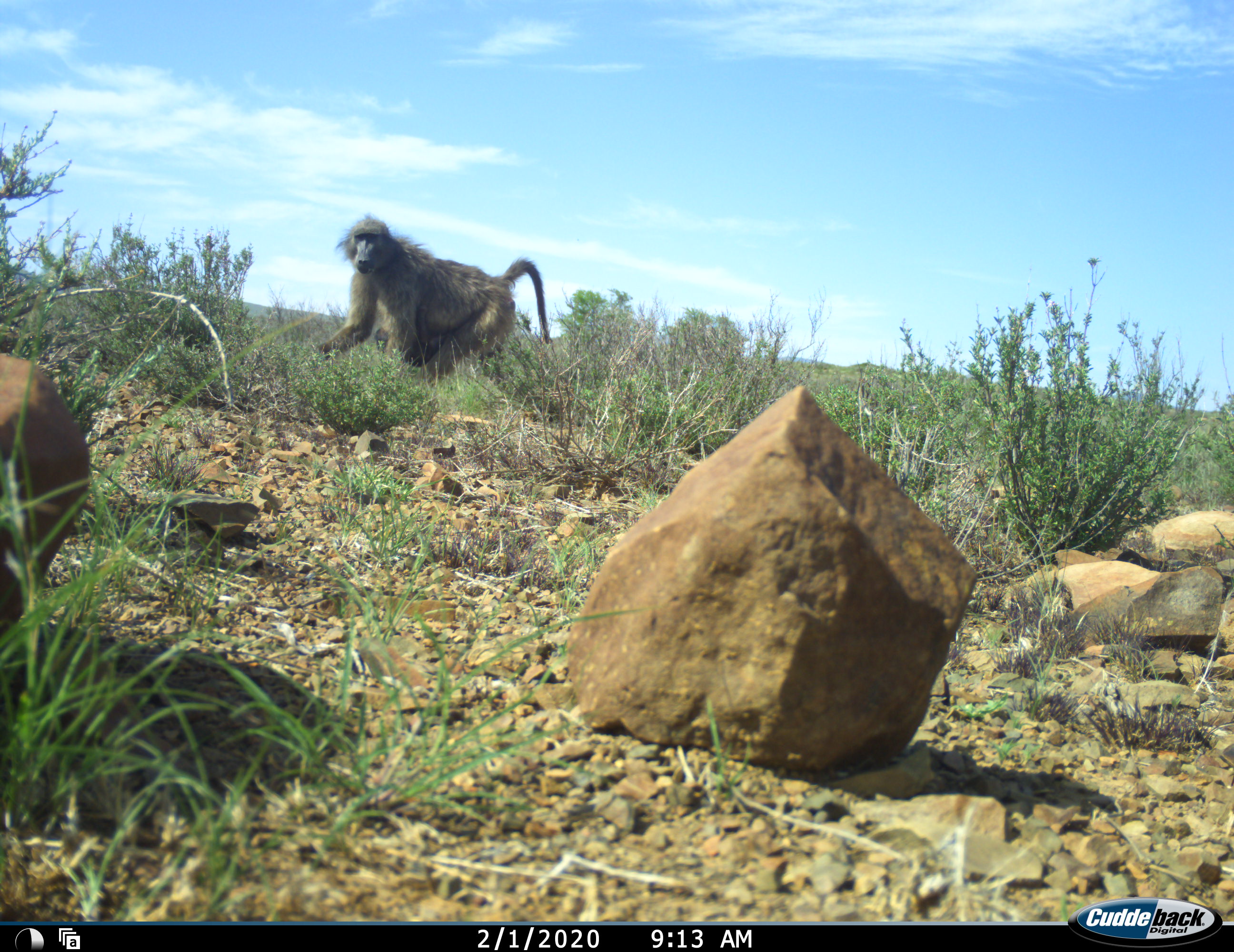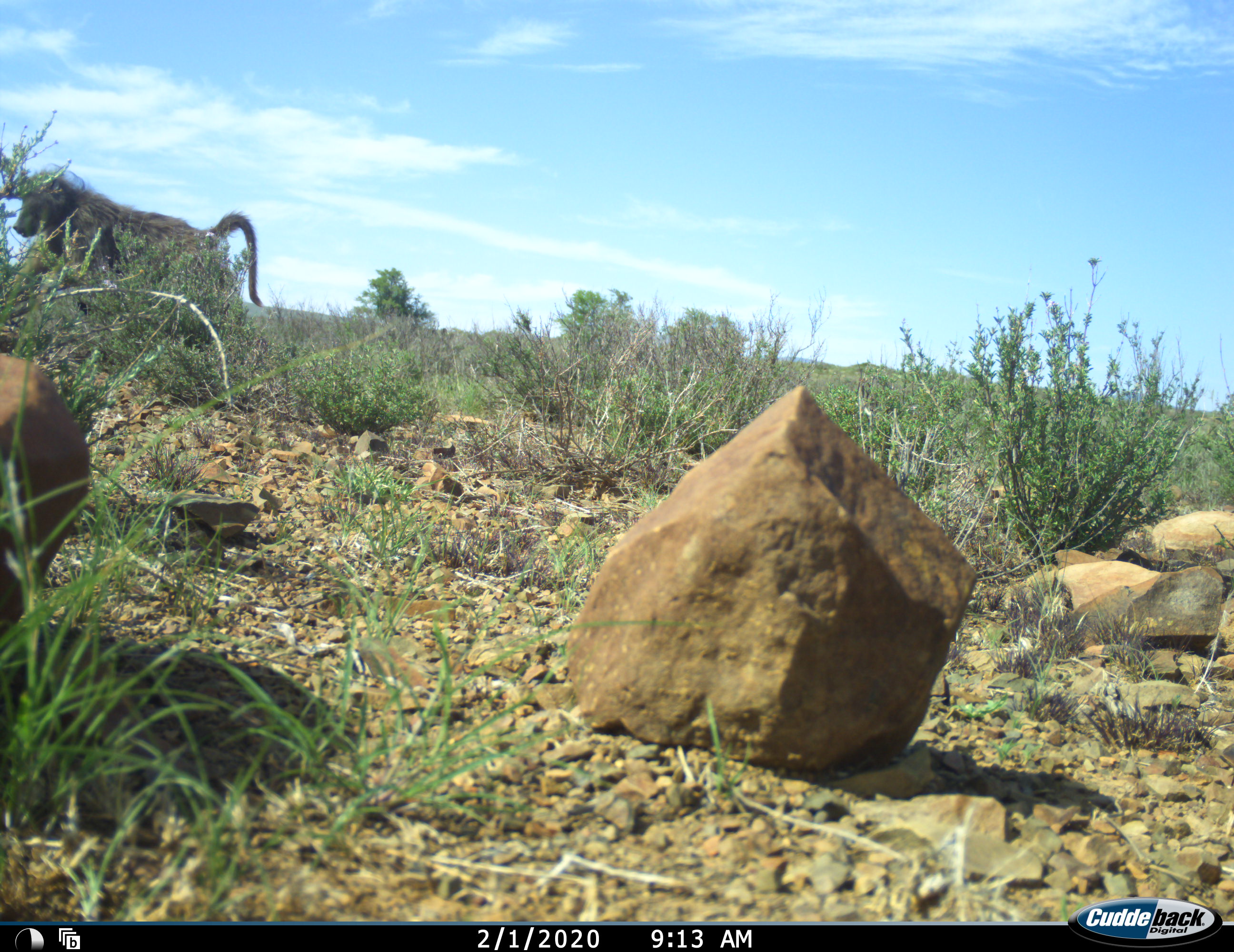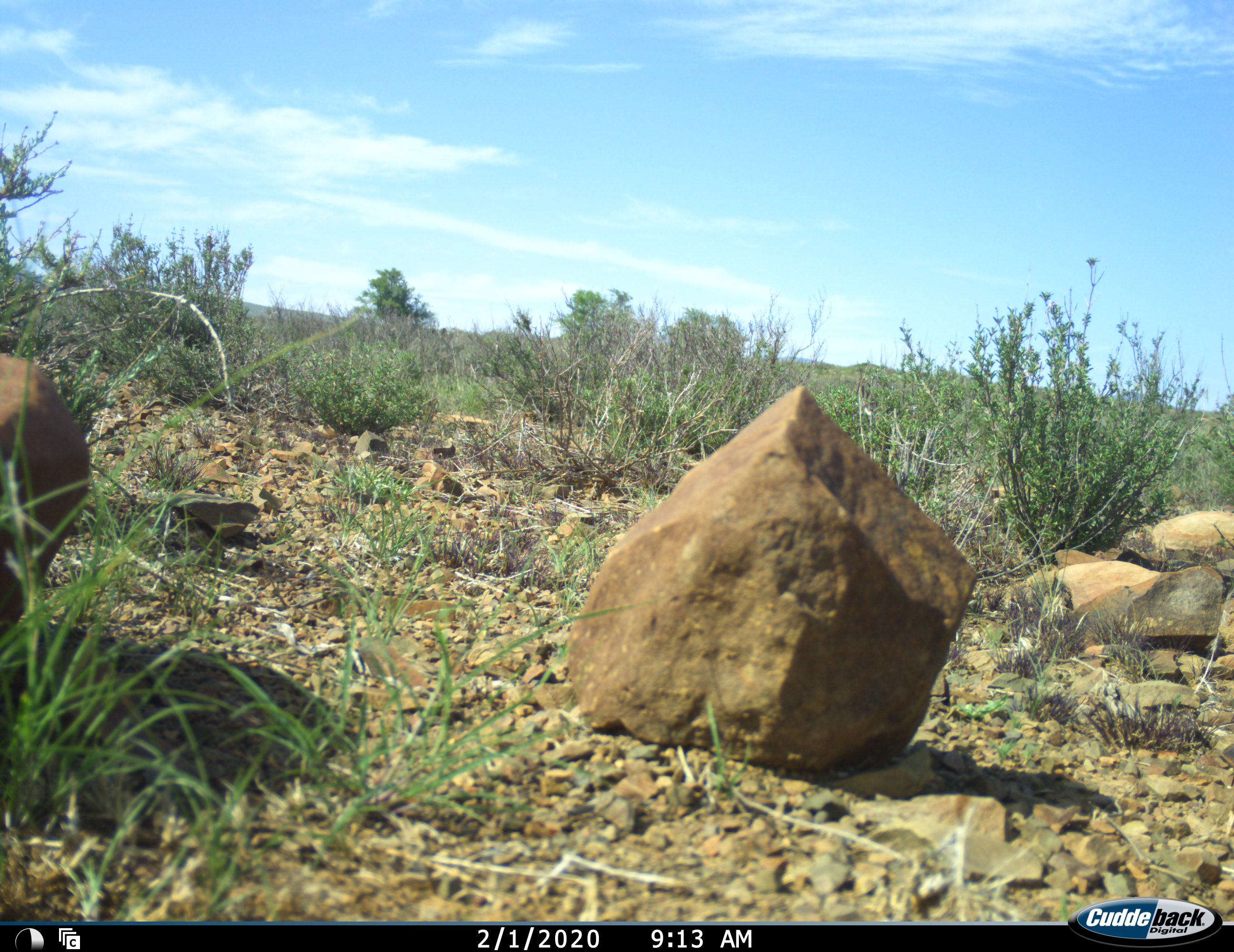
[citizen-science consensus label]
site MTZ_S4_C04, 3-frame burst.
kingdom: Animalia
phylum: Chordata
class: Mammalia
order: Primates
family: Cercopithecidae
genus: Papio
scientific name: Papio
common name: baboon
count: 1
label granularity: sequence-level